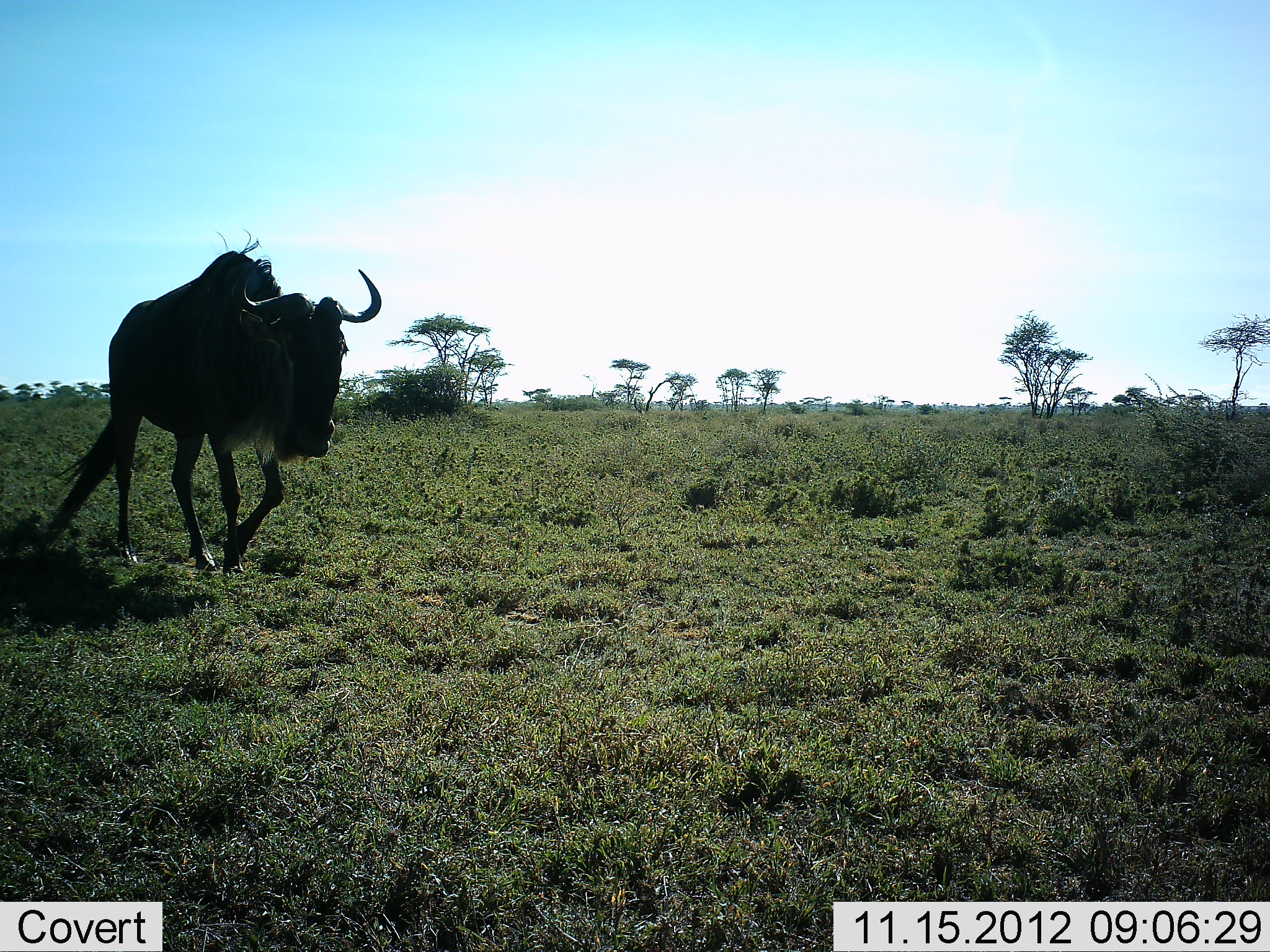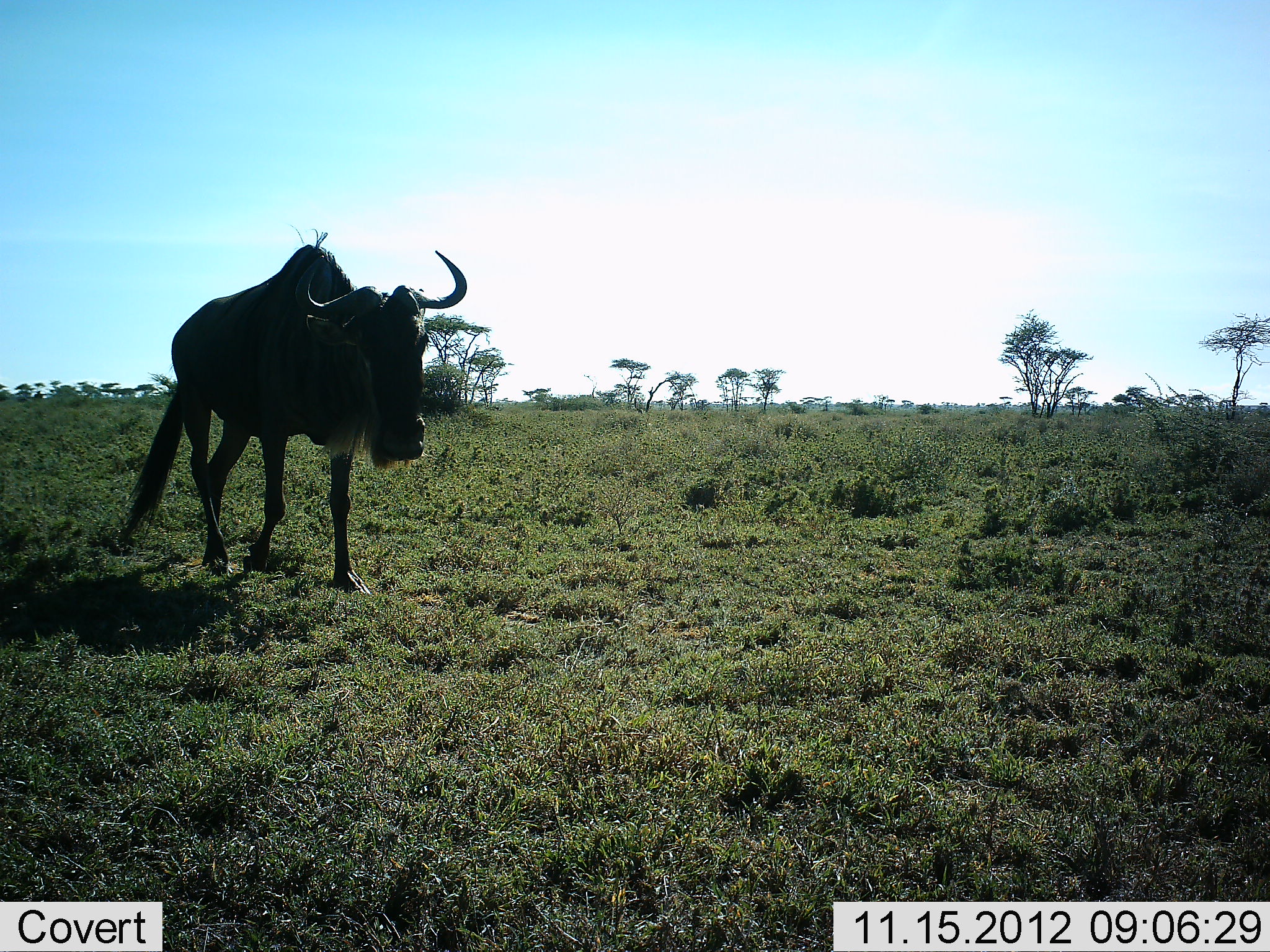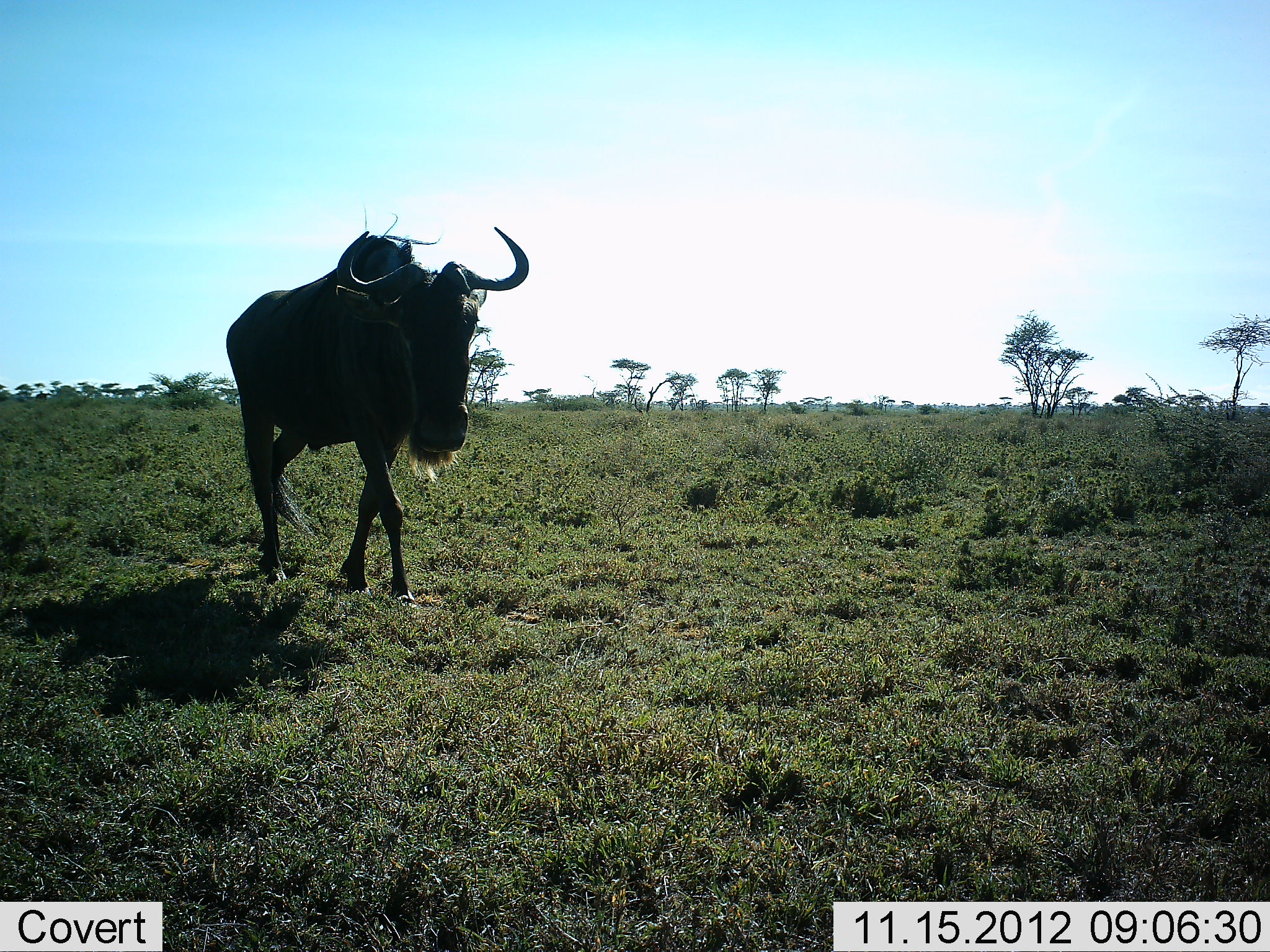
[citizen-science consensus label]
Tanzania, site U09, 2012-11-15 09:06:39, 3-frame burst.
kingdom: Animalia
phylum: Chordata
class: Mammalia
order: Artiodactyla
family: Bovidae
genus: Connochaetes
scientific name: Connochaetes taurinus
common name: blue wildebeest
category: wildebeest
Wildebeest (blue wildebeest) (Connochaetes taurinus), count 1. Behavior (volunteer vote fractions): standing 0%, resting 0%, moving 100%, interacting 0%. Young present (vote fraction): 0%. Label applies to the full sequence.